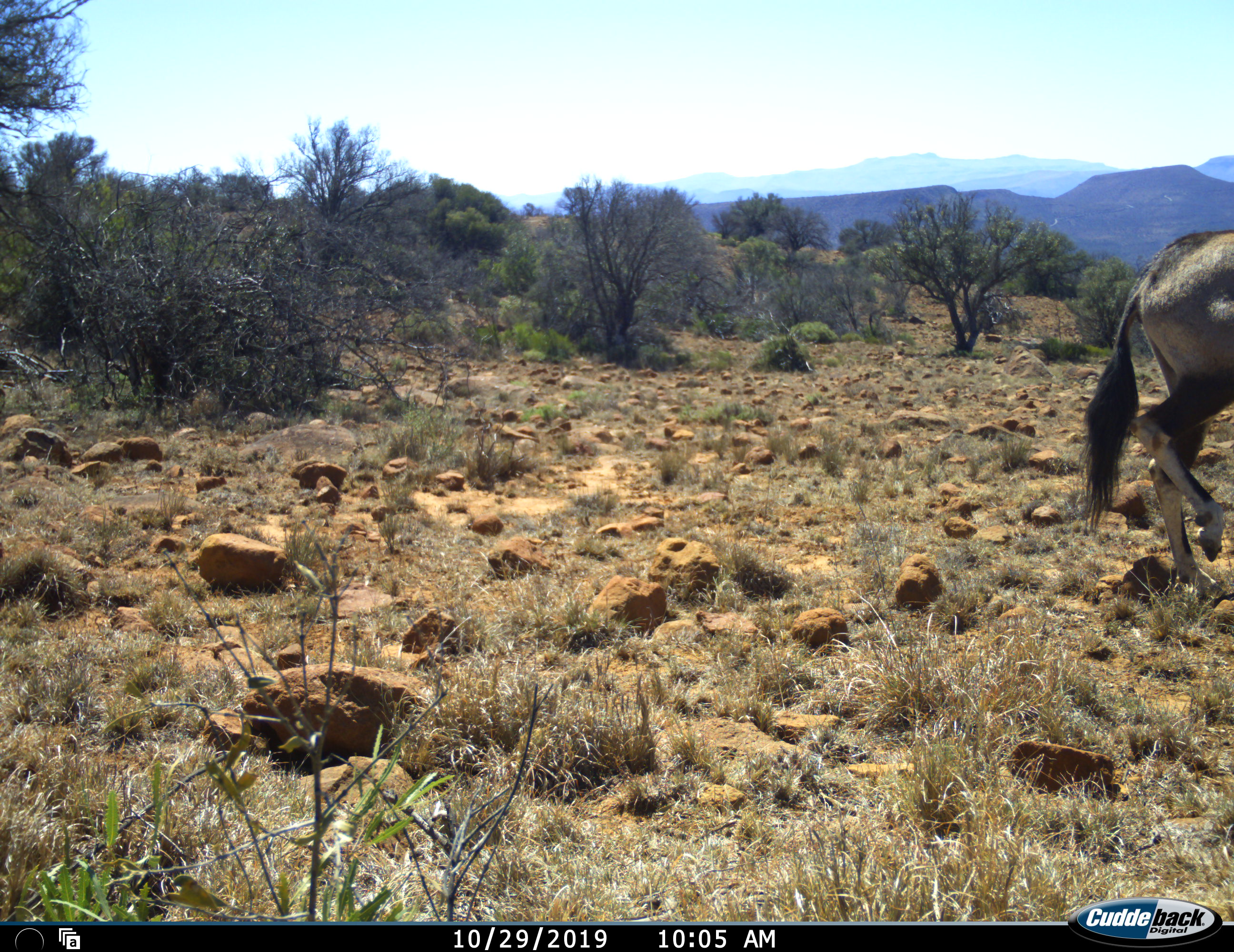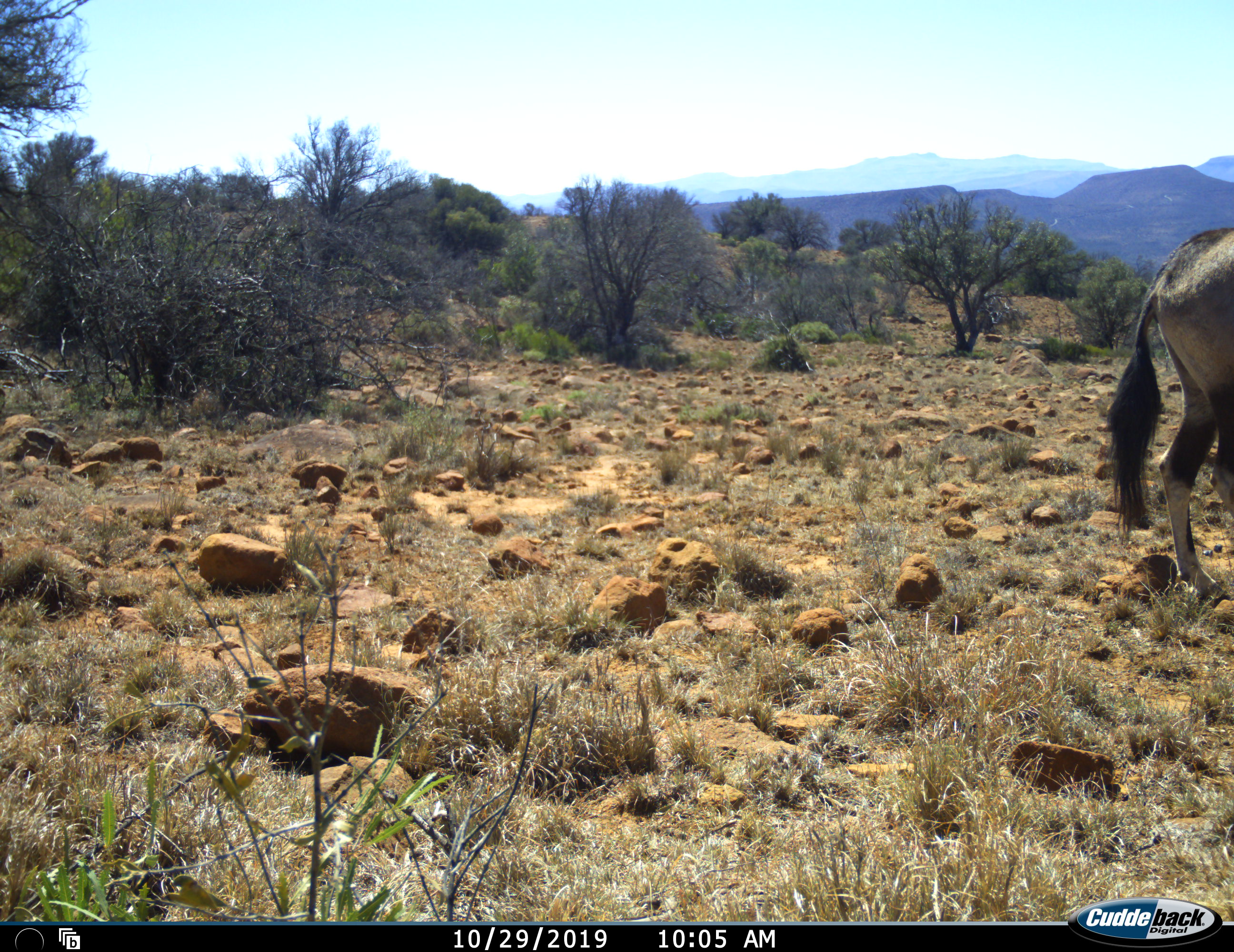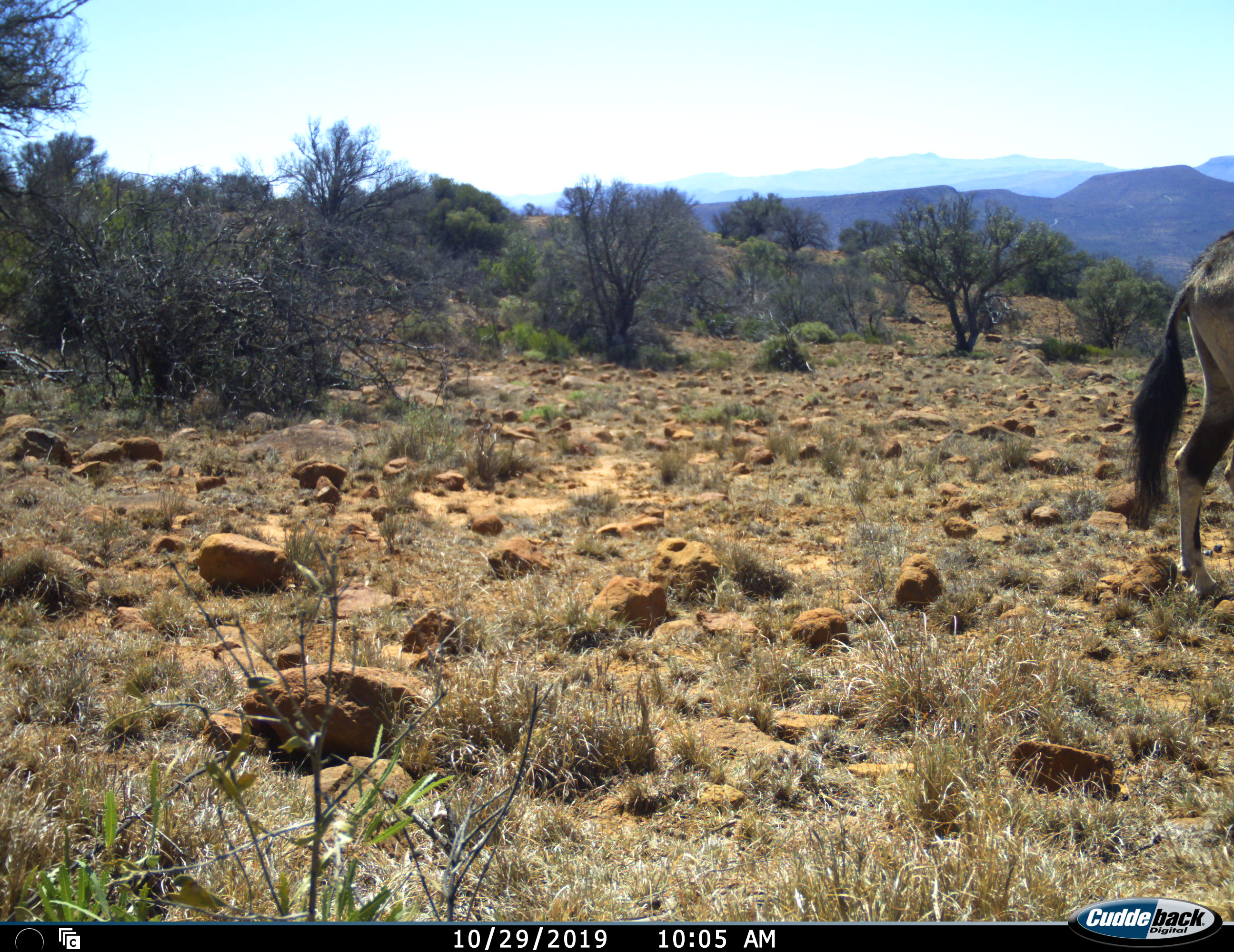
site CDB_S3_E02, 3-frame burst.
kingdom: Animalia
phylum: Chordata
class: Mammalia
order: Artiodactyla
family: Bovidae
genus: Oryx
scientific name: Oryx gazella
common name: gemsbok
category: oryx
Oryx (gemsbok) (Oryx gazella), count 1. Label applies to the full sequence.